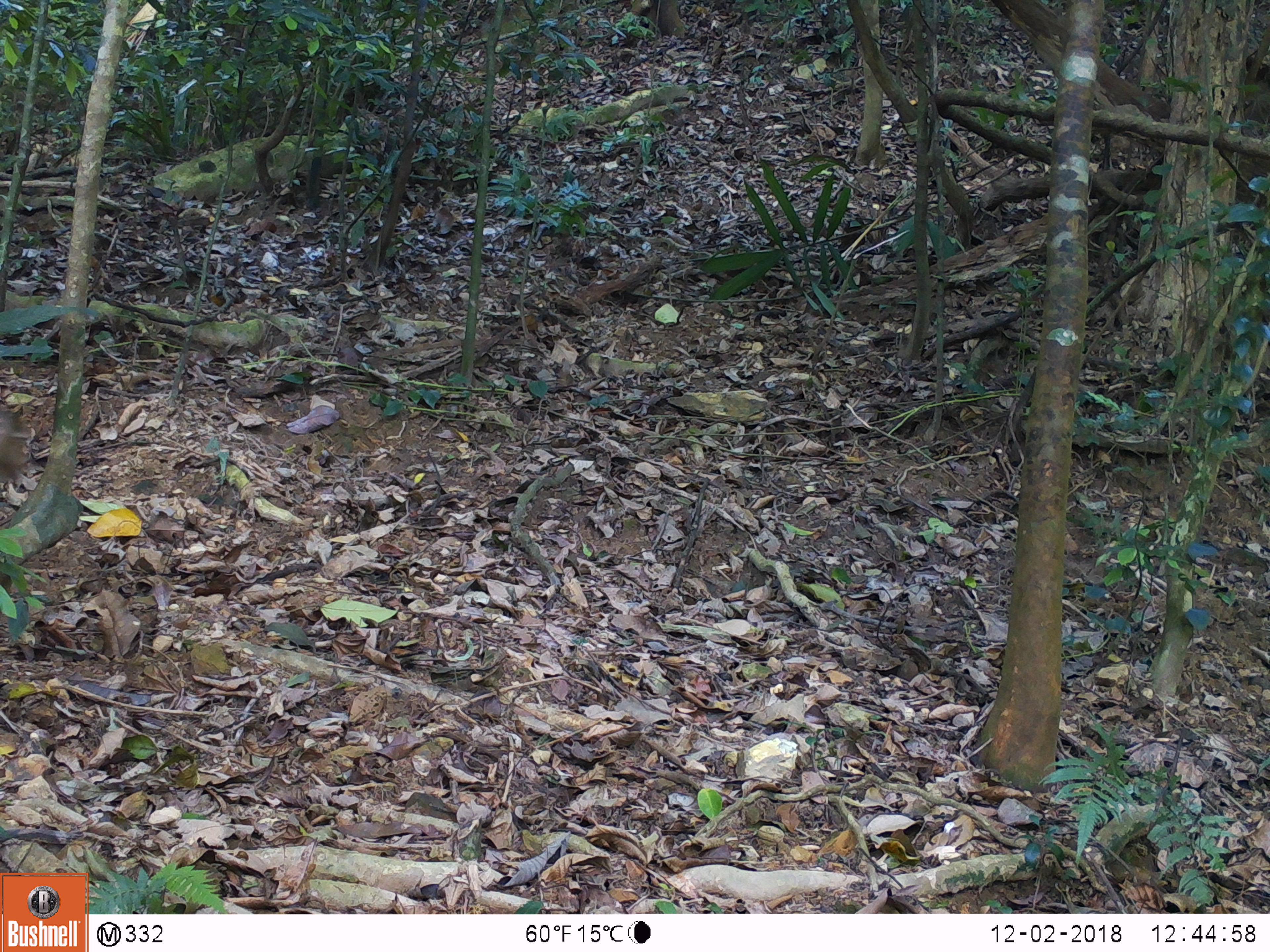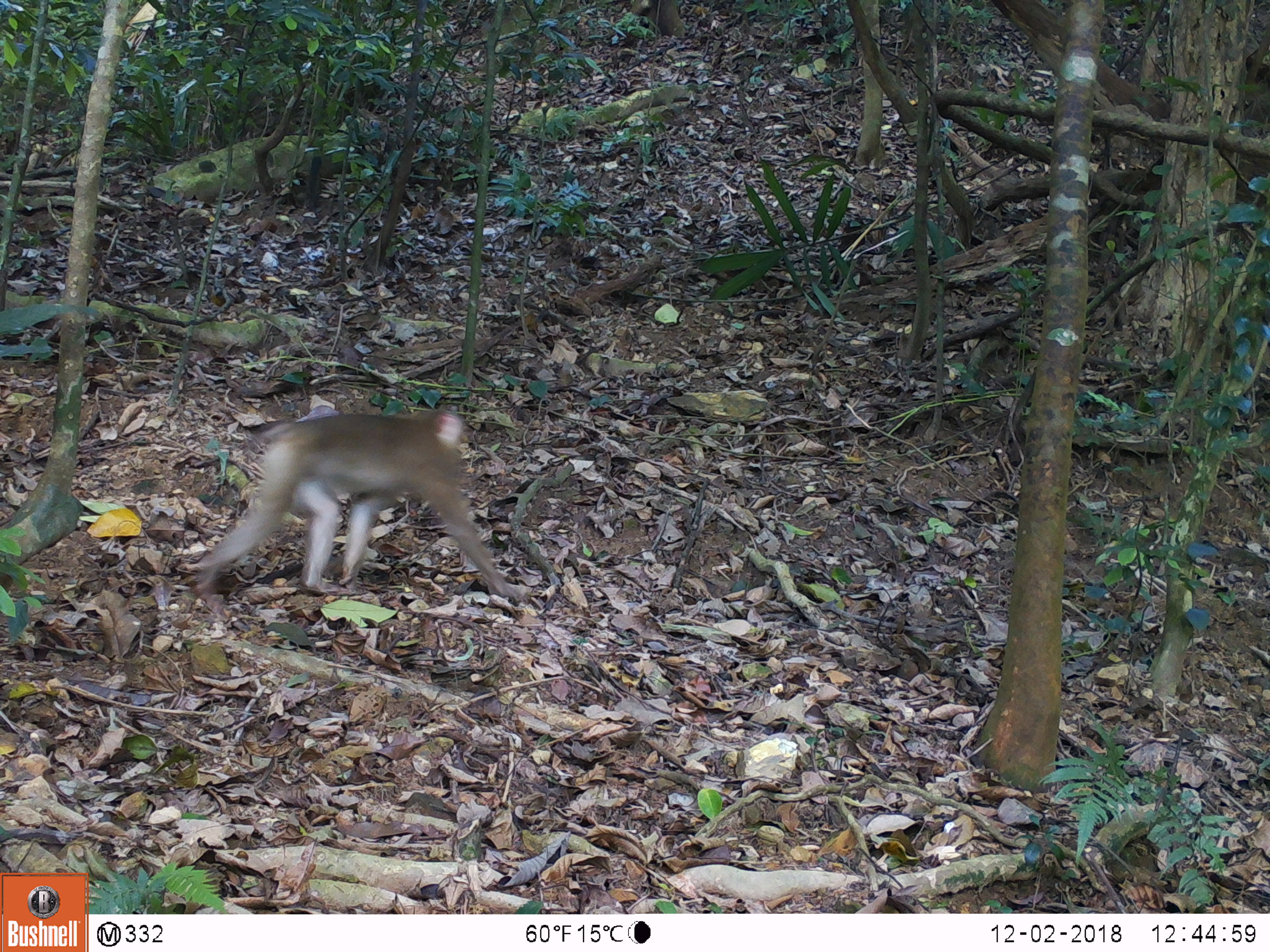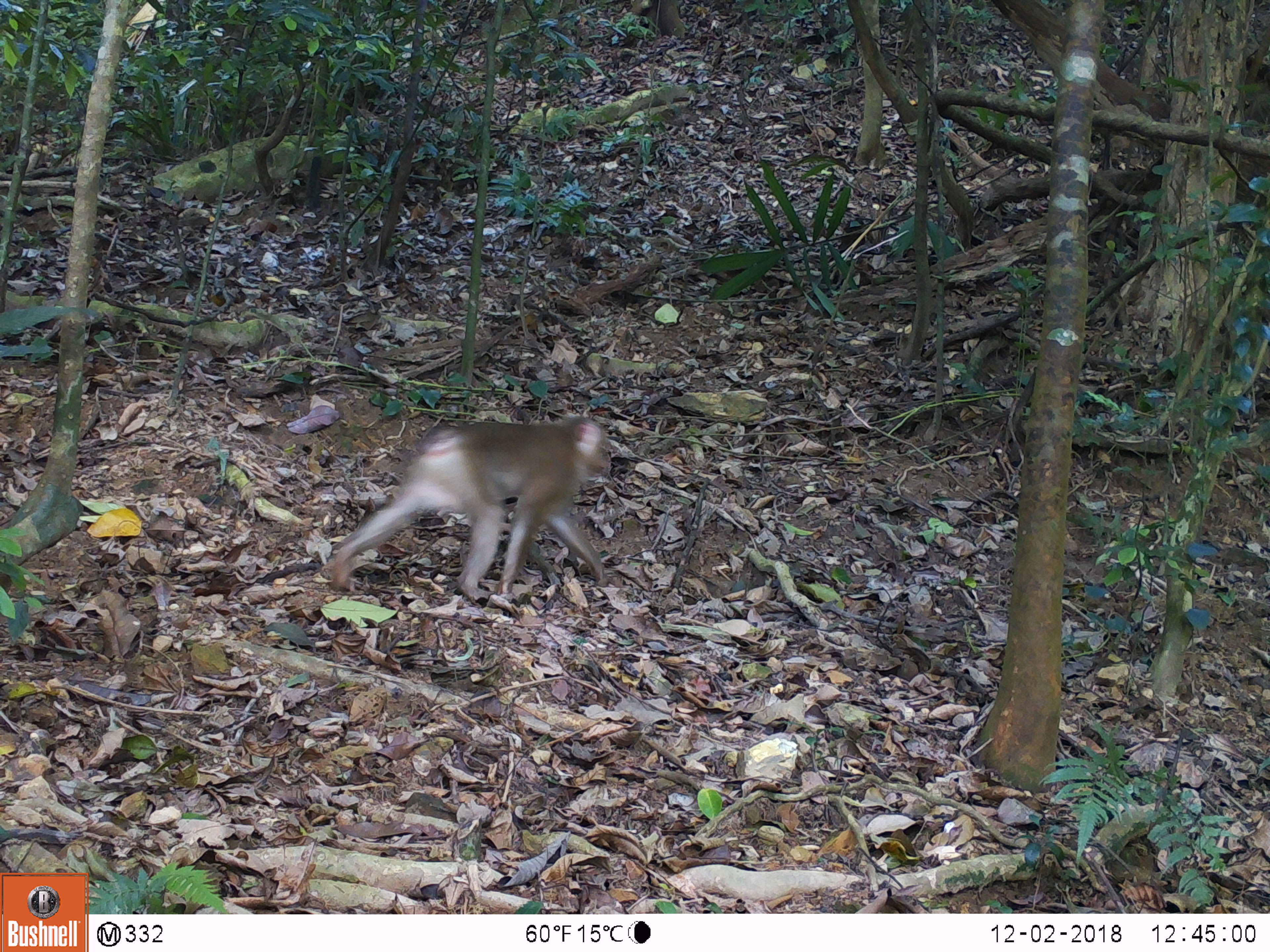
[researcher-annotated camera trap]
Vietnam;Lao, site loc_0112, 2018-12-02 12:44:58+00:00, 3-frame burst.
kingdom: Animalia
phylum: Chordata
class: Mammalia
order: Primates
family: Cercopithecidae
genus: Macaca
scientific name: Macaca nemestrina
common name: pig-tailed macaque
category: pig tailed macaque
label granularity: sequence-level